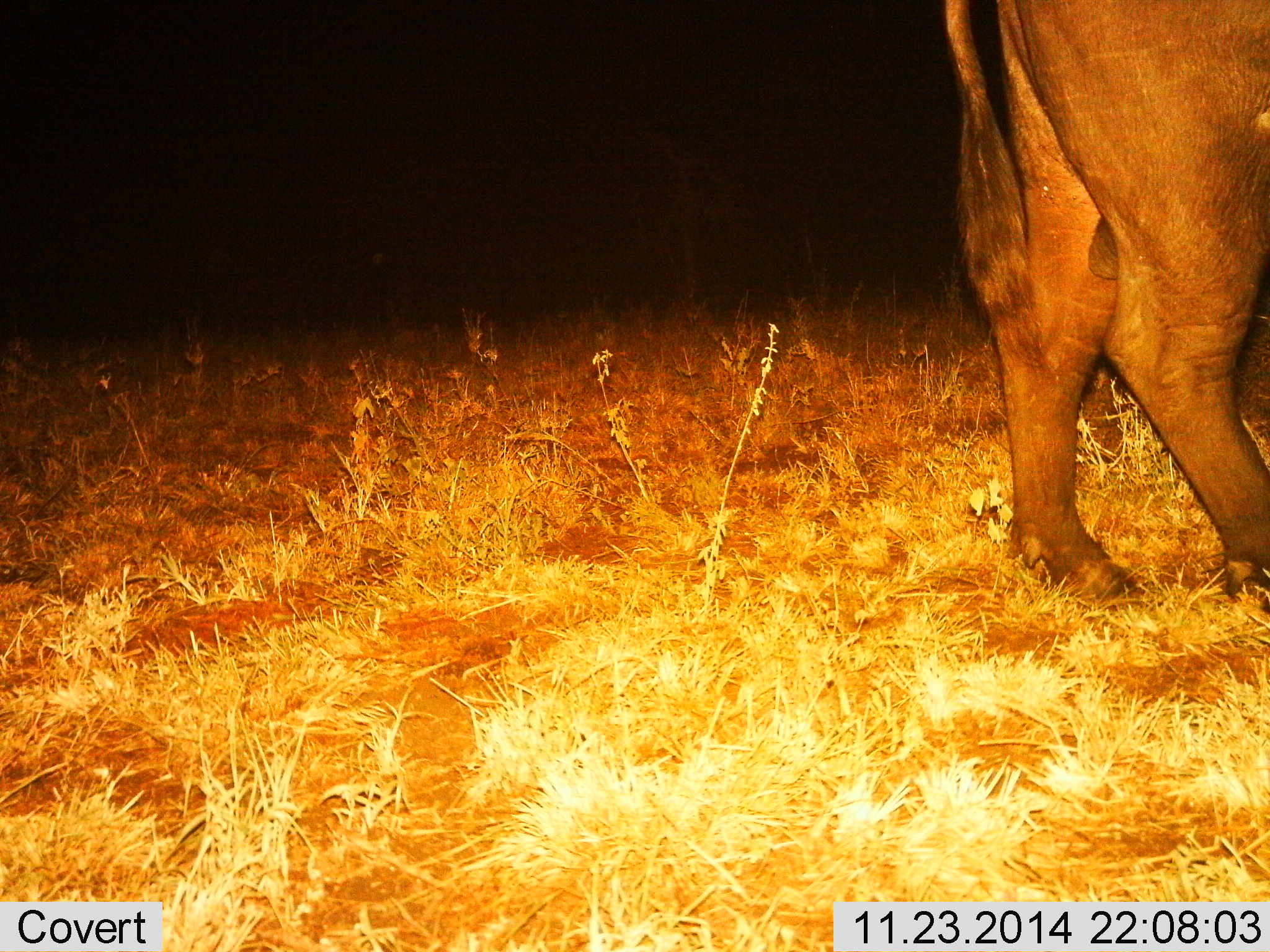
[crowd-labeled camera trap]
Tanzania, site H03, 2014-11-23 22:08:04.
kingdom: Animalia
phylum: Chordata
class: Mammalia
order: Artiodactyla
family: Bovidae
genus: Syncerus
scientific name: Syncerus caffer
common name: cape buffalo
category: buffalo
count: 1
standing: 80%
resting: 0%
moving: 20%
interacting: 0%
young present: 0%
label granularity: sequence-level